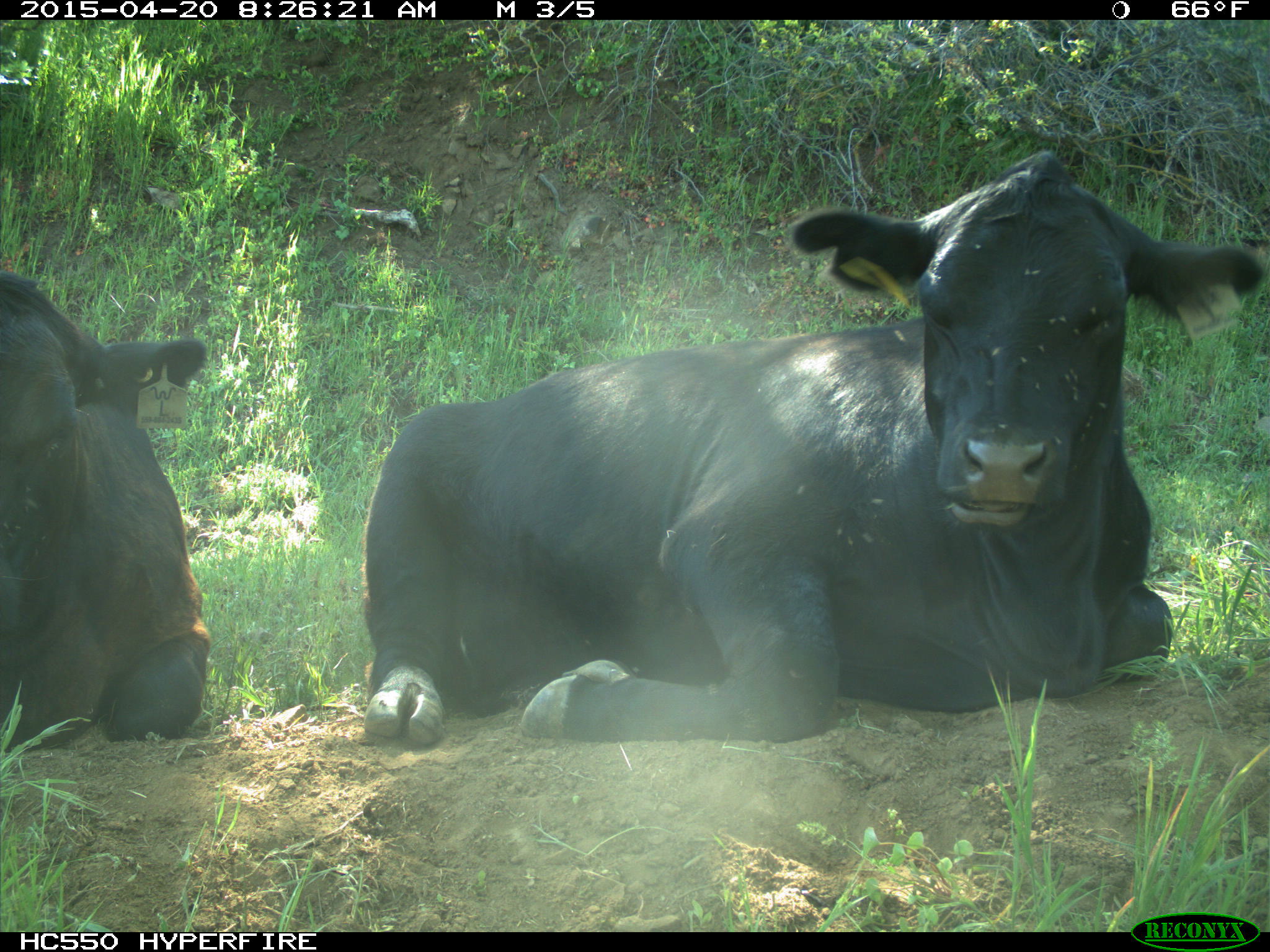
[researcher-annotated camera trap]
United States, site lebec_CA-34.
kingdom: Animalia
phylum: Chordata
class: Mammalia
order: Artiodactyla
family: Bovidae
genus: Bos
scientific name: Bos taurus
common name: domestic cow